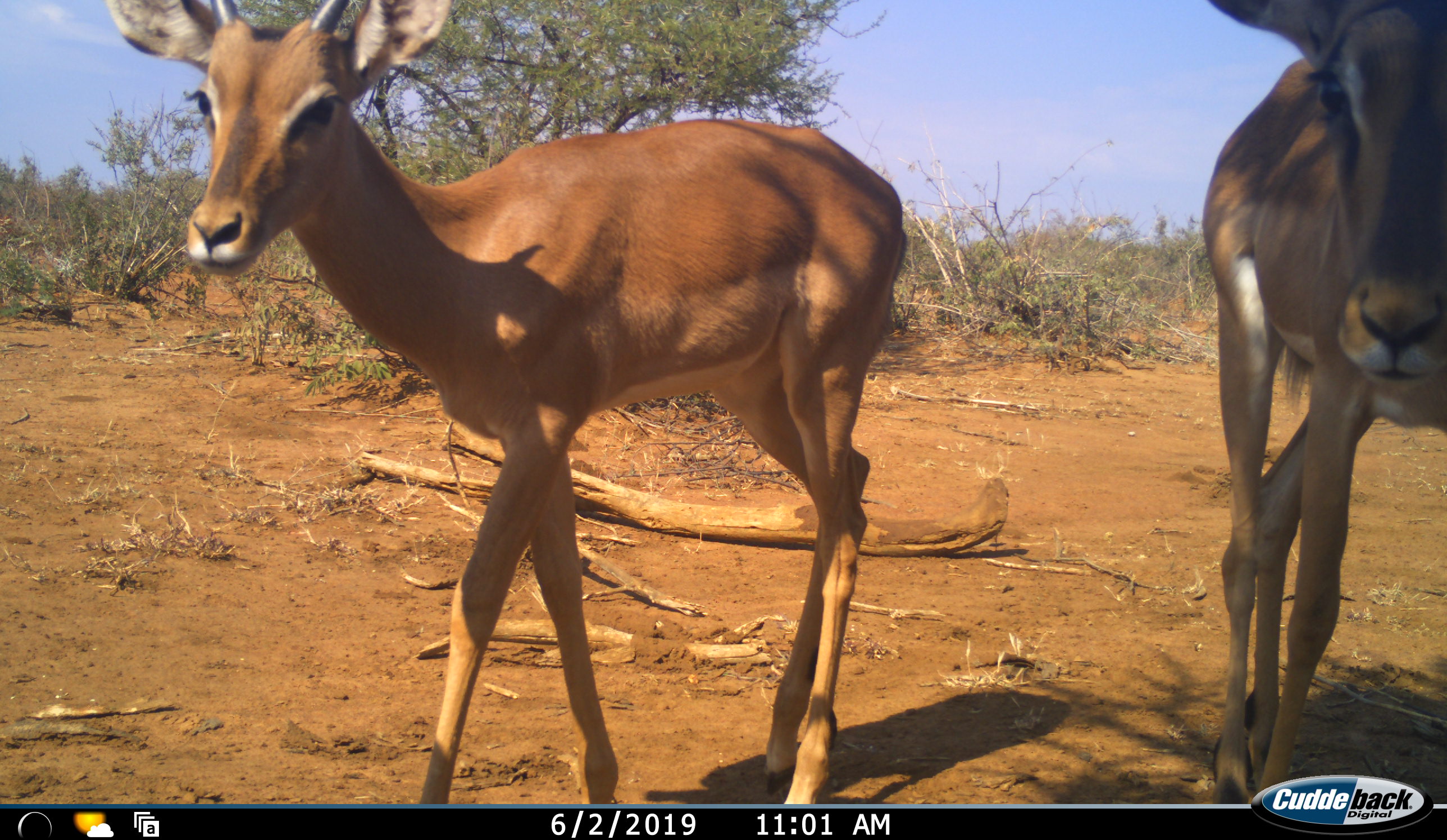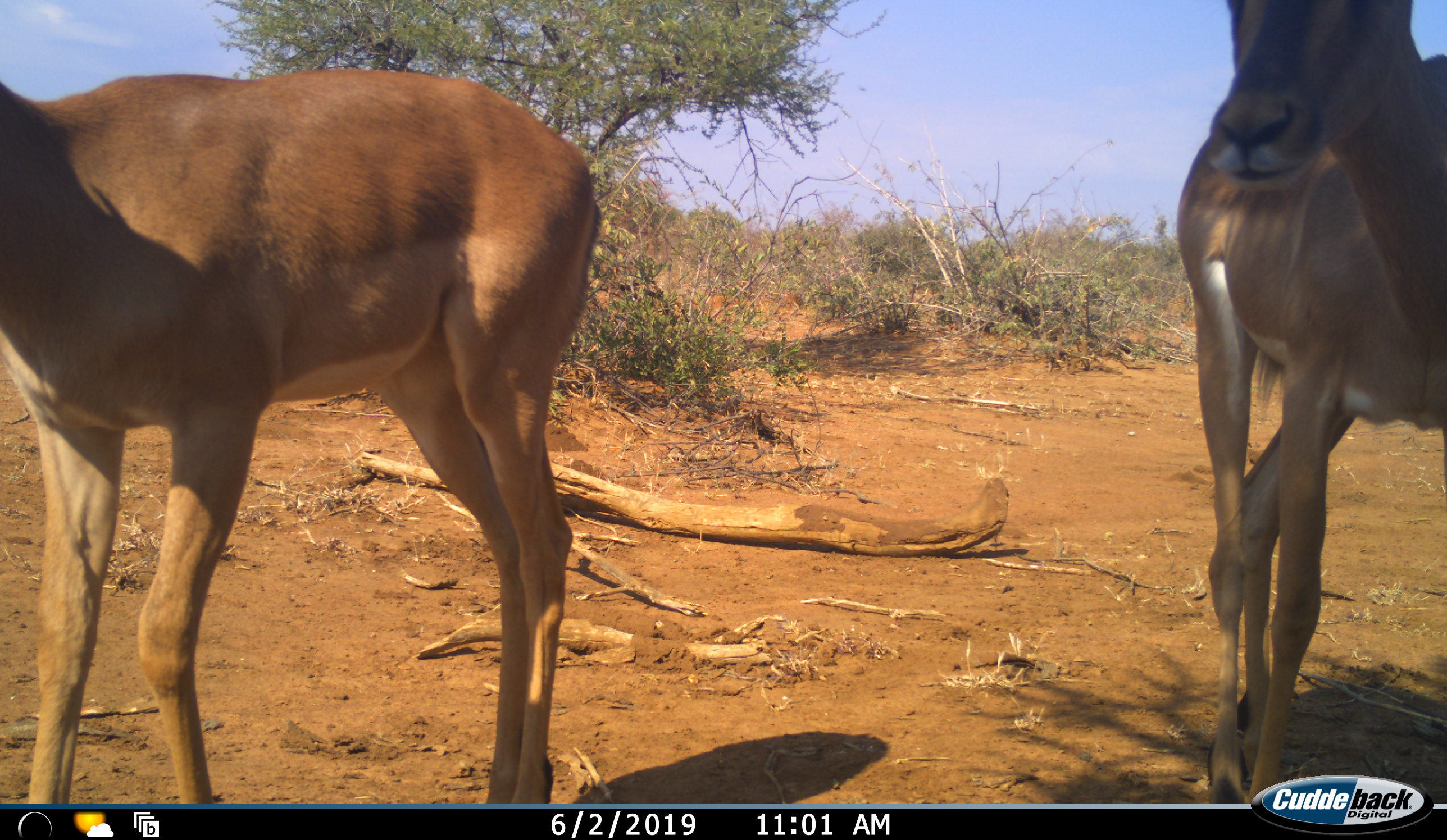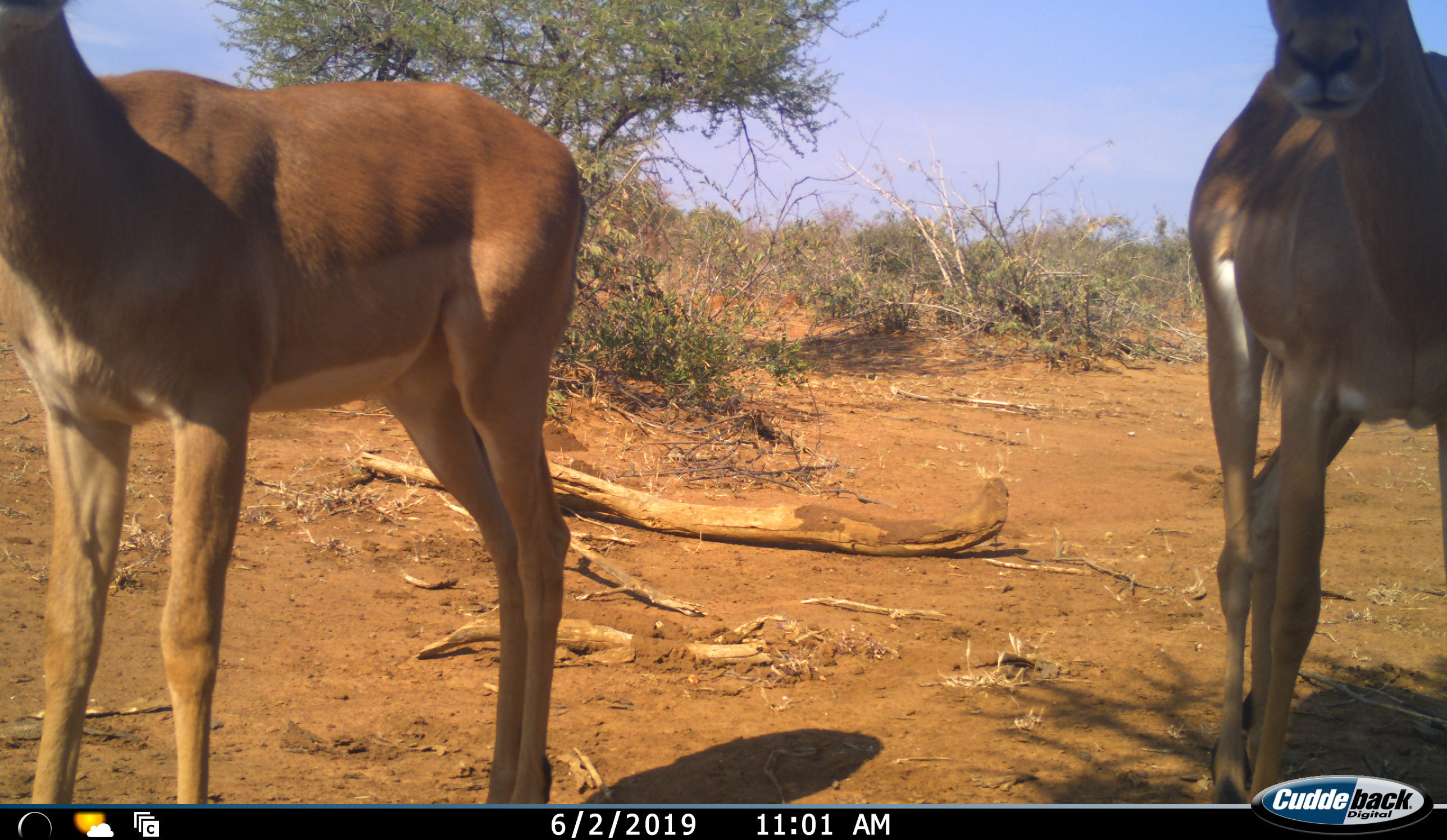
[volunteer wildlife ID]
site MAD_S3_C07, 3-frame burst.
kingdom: Animalia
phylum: Chordata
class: Mammalia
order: Artiodactyla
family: Bovidae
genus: Aepyceros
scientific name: Aepyceros melampus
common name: impala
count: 2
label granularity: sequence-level